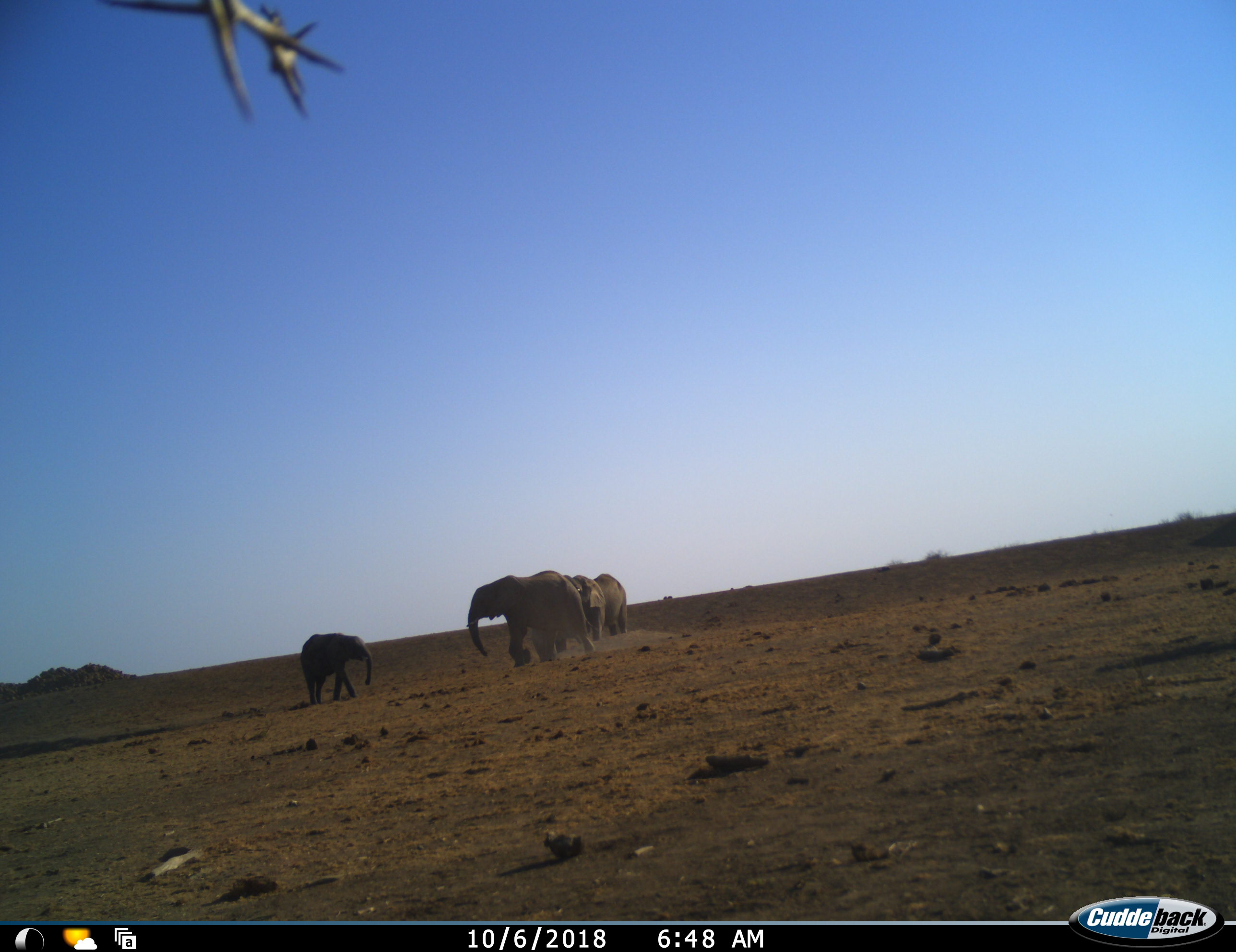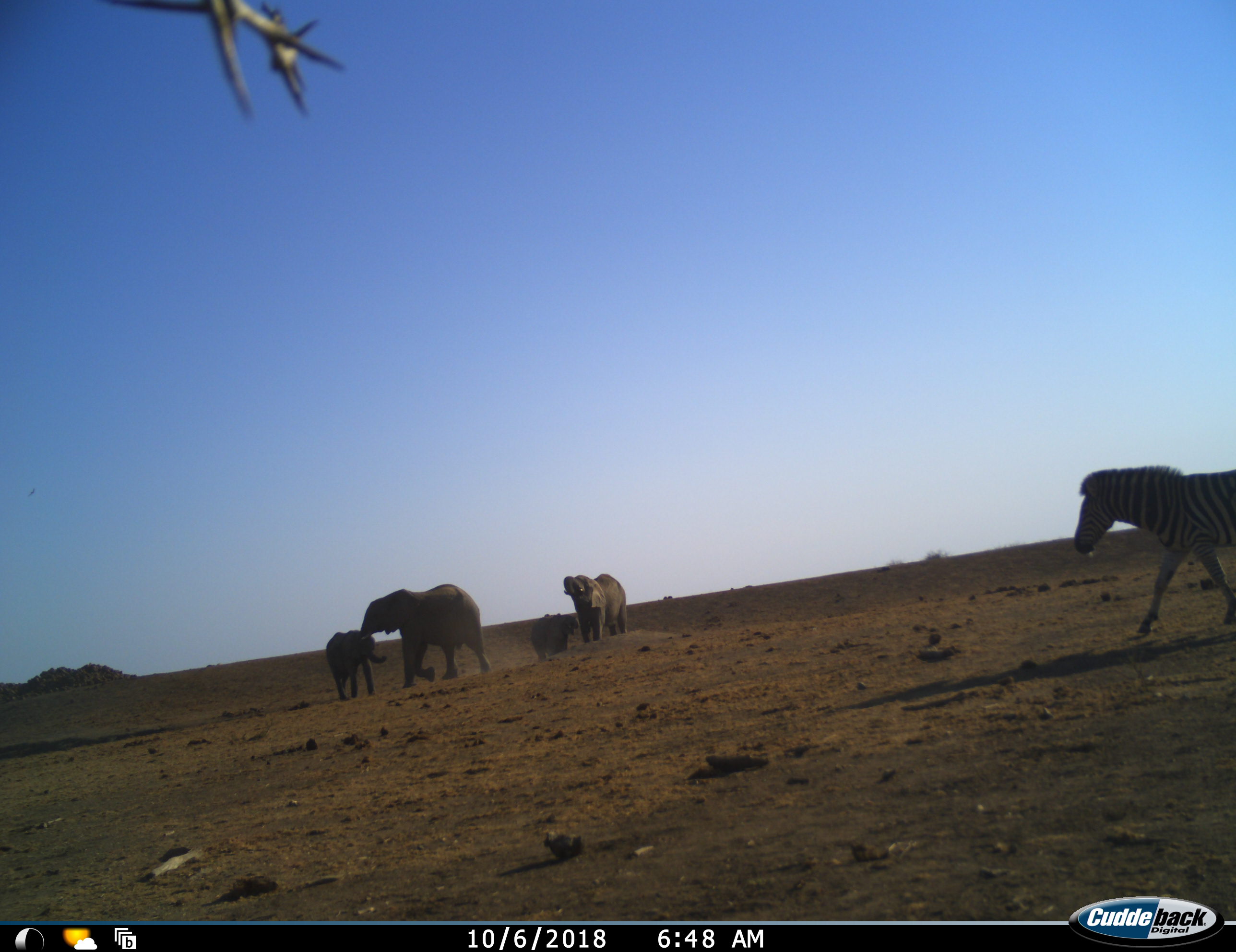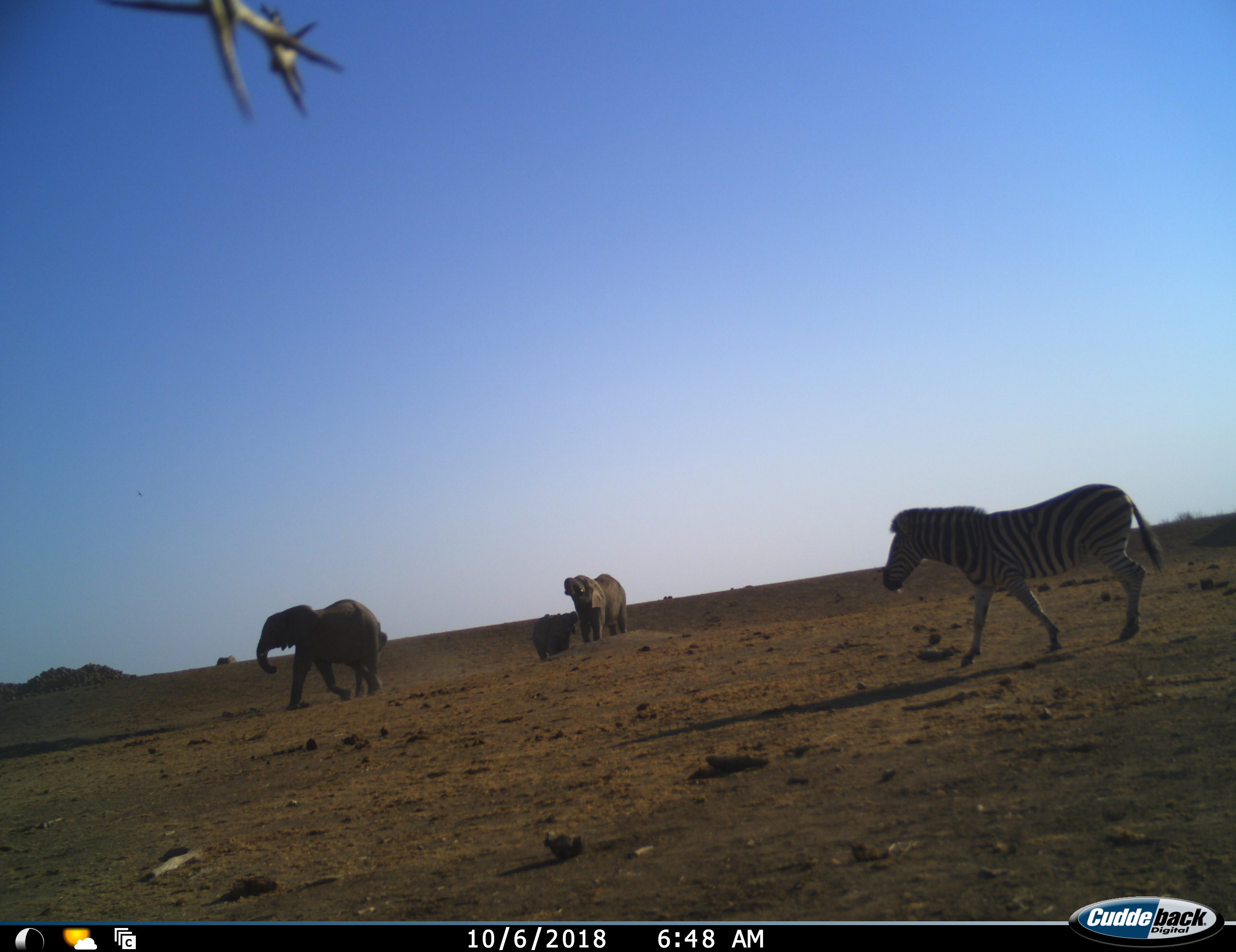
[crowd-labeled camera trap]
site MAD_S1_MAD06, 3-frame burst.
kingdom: Animalia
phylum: Chordata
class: Mammalia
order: Proboscidea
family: Elephantidae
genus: Loxodonta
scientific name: Loxodonta africana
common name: african bush elephant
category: elephant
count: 4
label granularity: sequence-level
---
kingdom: Animalia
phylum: Chordata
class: Mammalia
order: Perissodactyla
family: Equidae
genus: Equus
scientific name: Equus quagga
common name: plains zebra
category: zebraplains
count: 1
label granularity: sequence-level